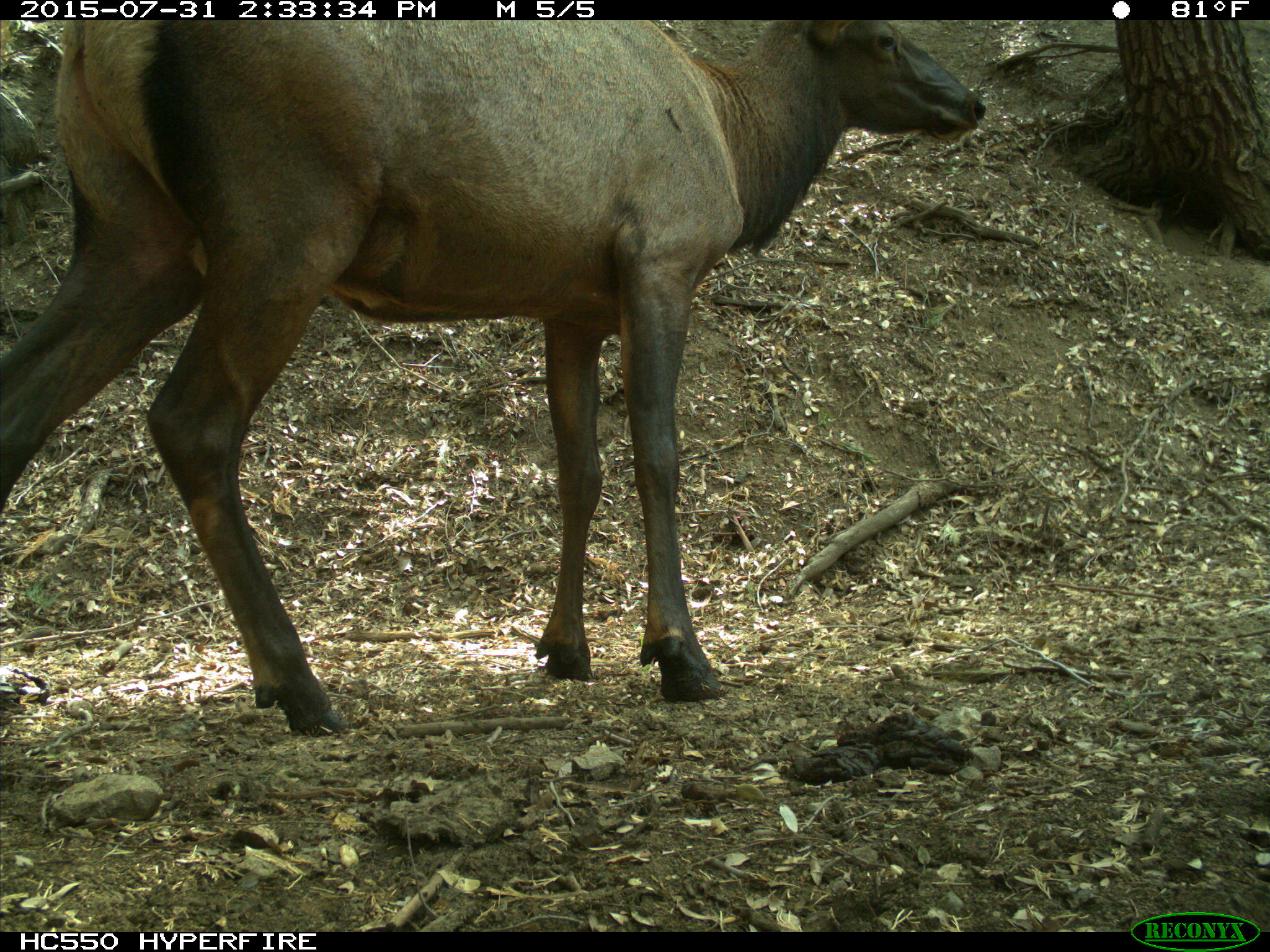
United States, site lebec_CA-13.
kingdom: Animalia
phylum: Chordata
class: Mammalia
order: Artiodactyla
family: Cervidae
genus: Cervus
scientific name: Cervus canadensis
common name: elk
Cervus canadensis (elk).